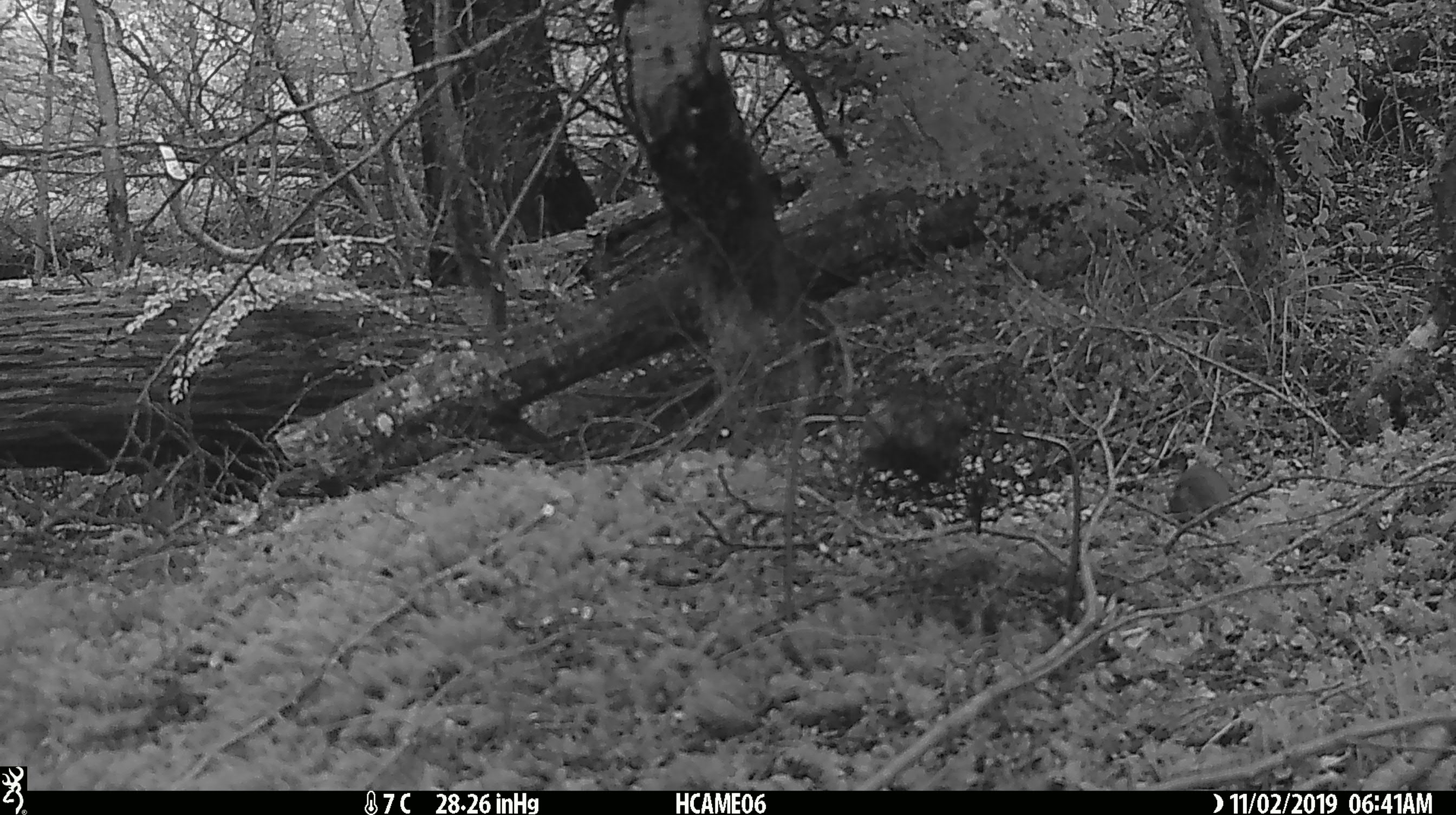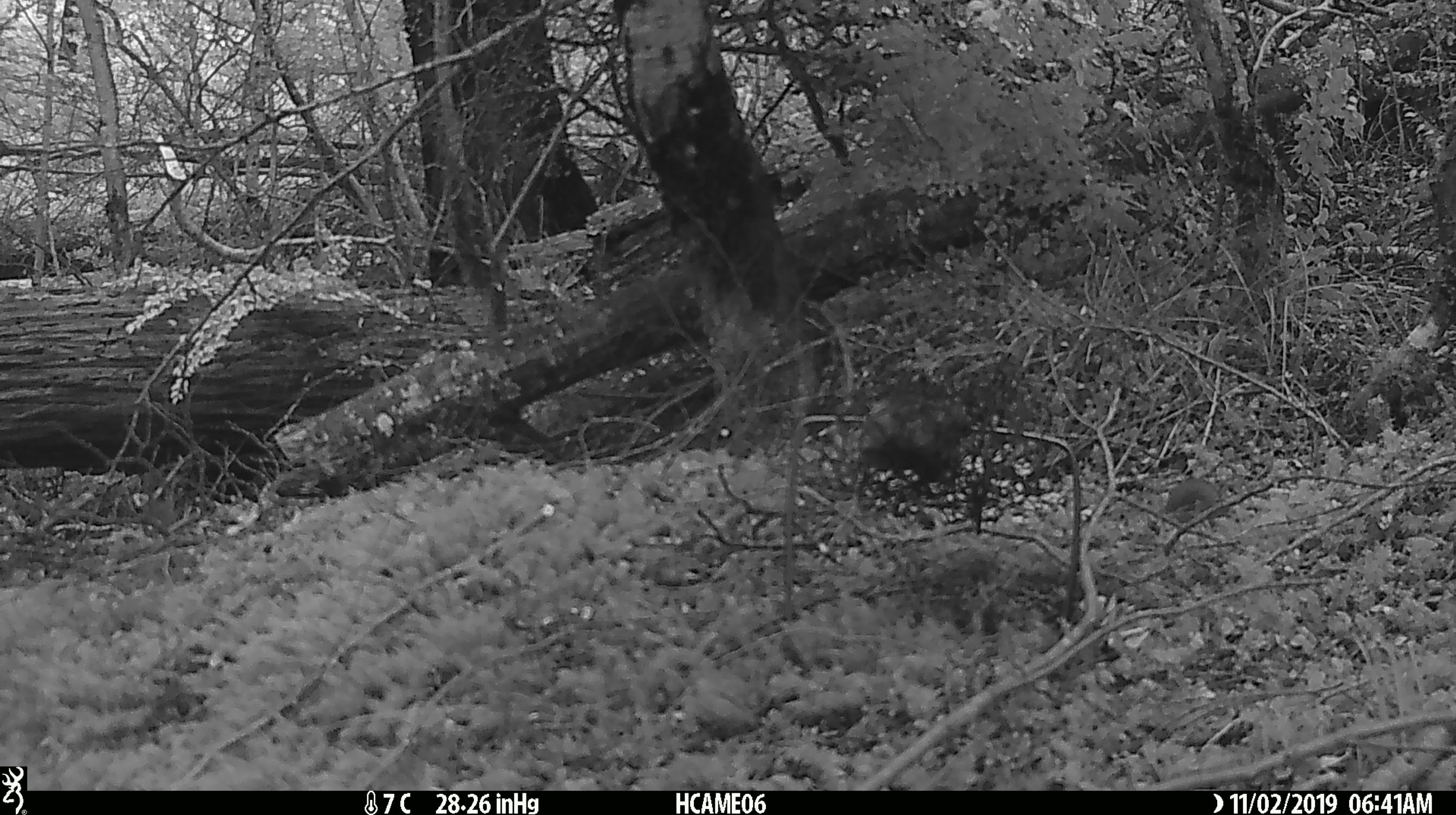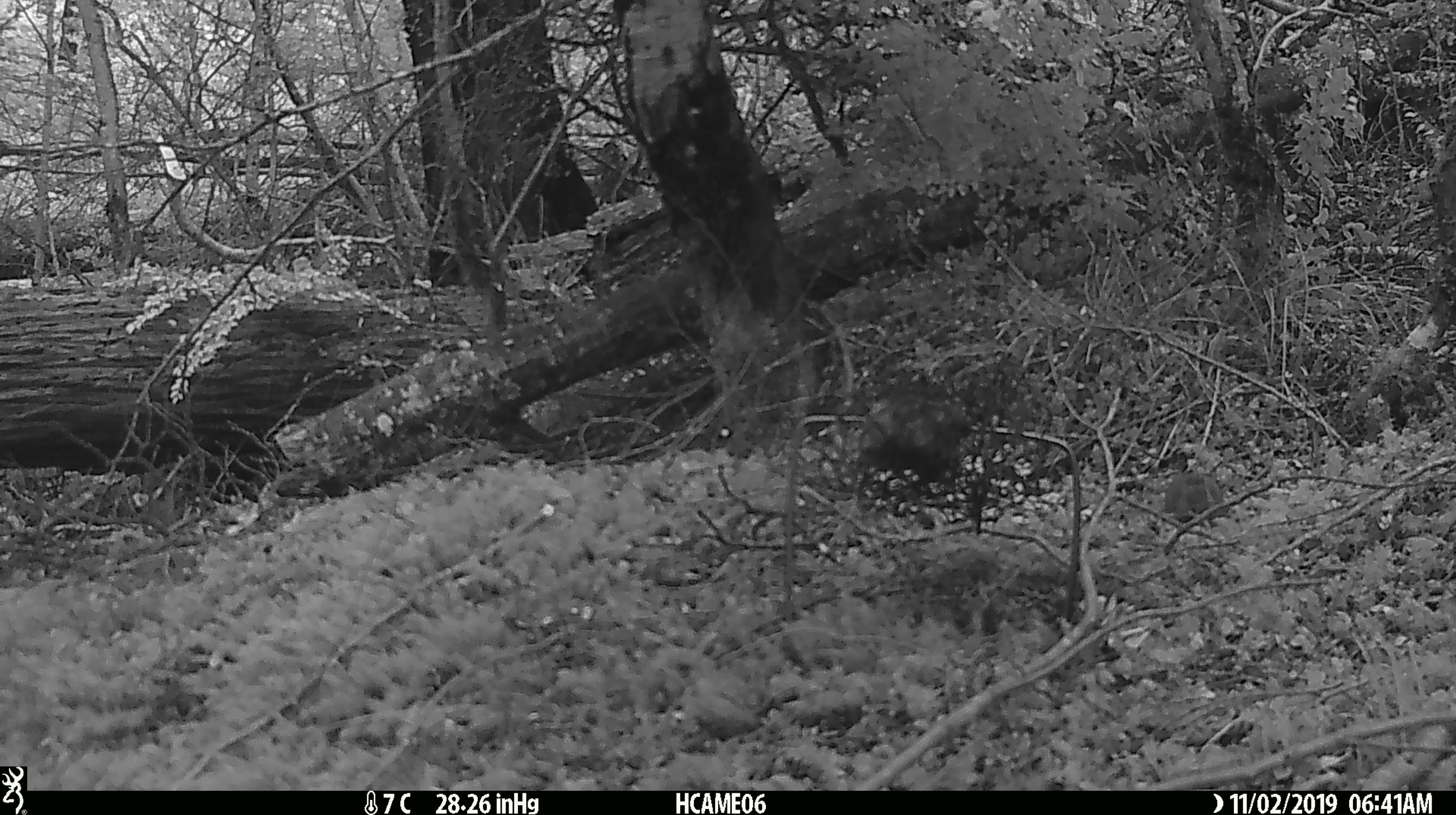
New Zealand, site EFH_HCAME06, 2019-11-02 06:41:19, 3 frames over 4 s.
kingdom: Animalia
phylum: Chordata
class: Mammalia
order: Rodentia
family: Muridae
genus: Mus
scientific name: Mus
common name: mouse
Mouse (Mus).